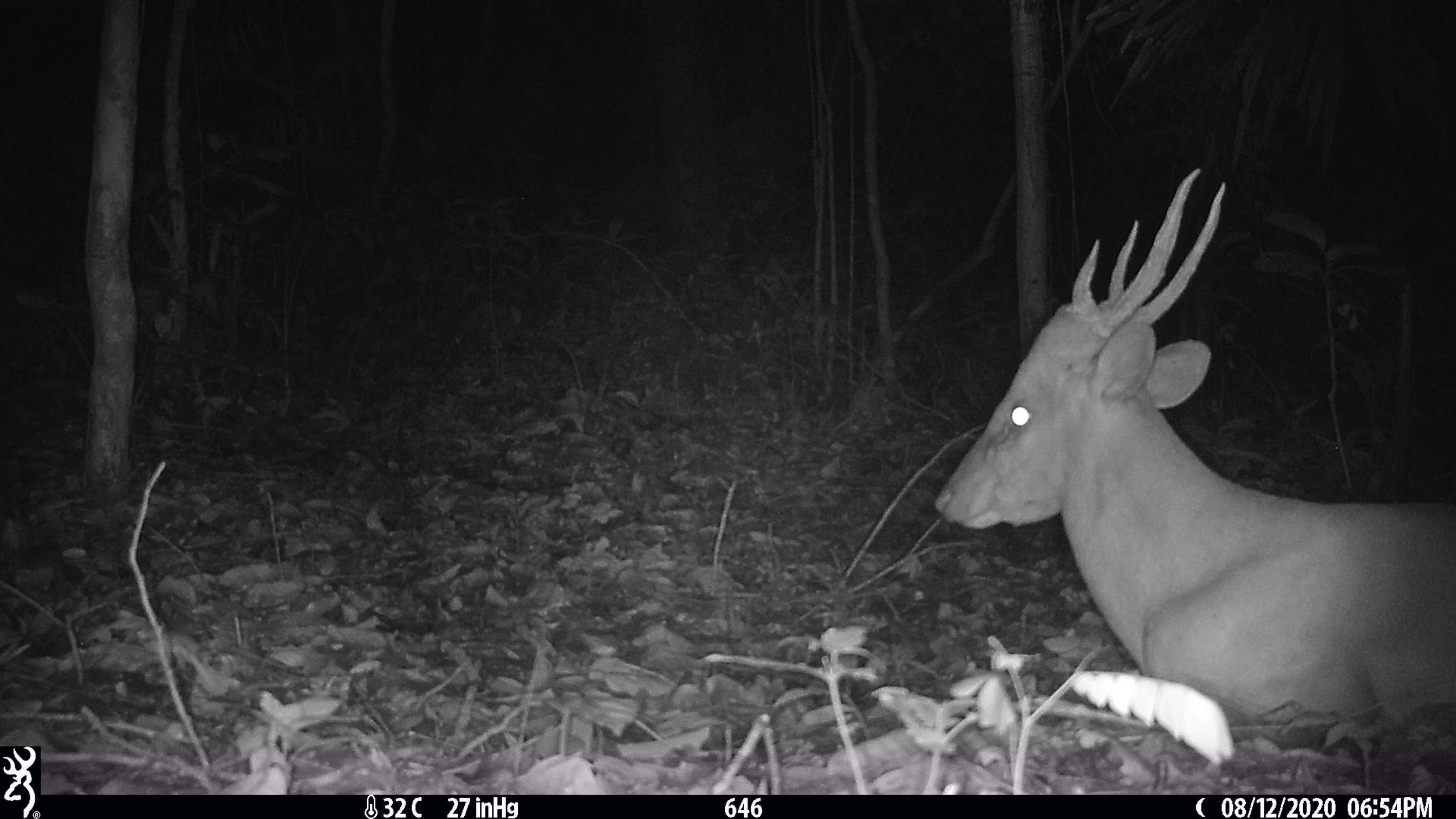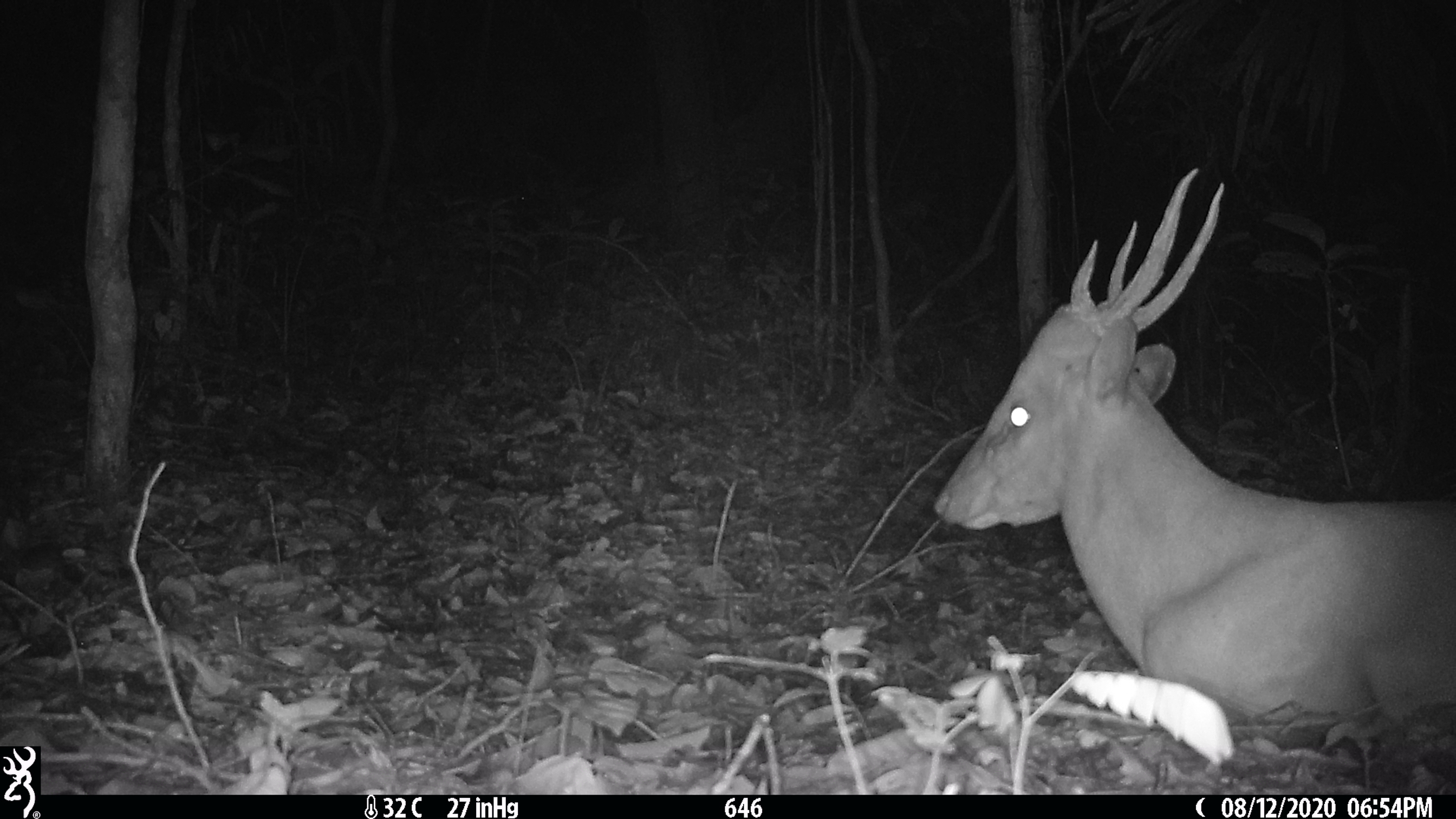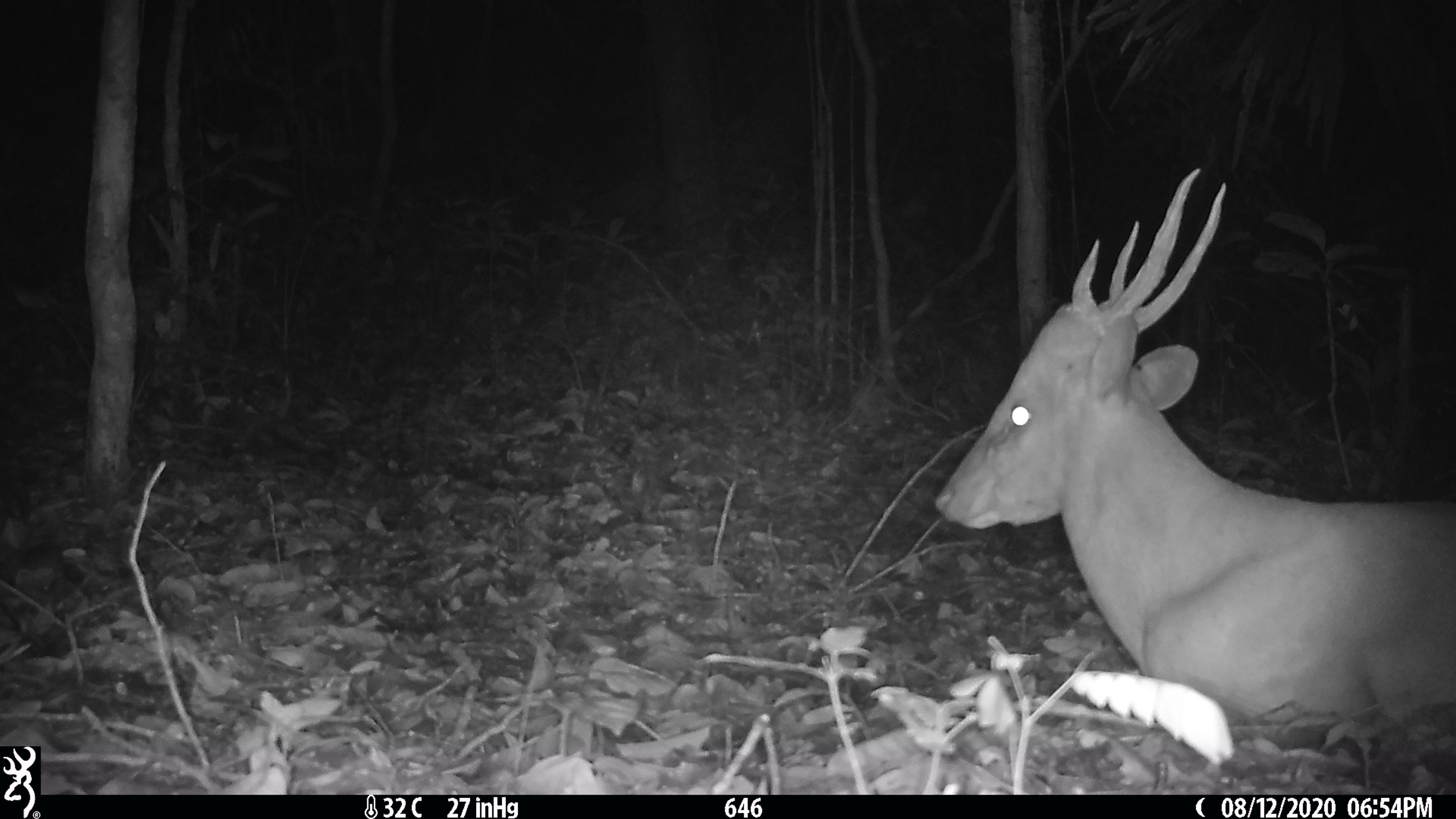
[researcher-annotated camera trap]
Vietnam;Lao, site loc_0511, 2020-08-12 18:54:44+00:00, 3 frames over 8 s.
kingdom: Animalia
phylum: Chordata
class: Mammalia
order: Artiodactyla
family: Cervidae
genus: Muntiacus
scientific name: Muntiacus vuquangensis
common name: large-antlered muntjac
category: large antlered muntjac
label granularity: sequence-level